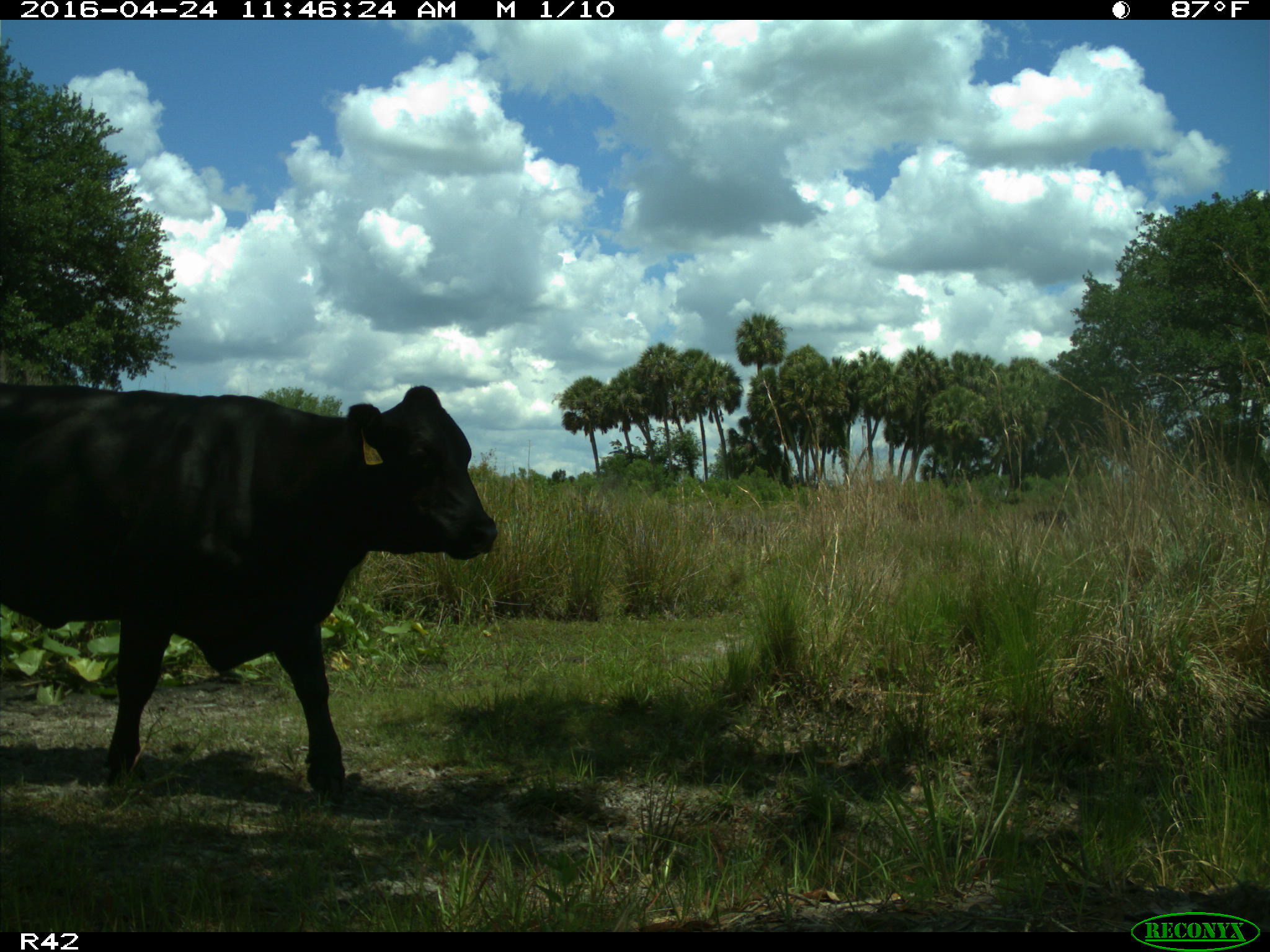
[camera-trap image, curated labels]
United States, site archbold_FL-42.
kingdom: Animalia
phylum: Chordata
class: Mammalia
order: Artiodactyla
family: Bovidae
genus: Bos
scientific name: Bos taurus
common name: domestic cow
Bos taurus (domestic cow).